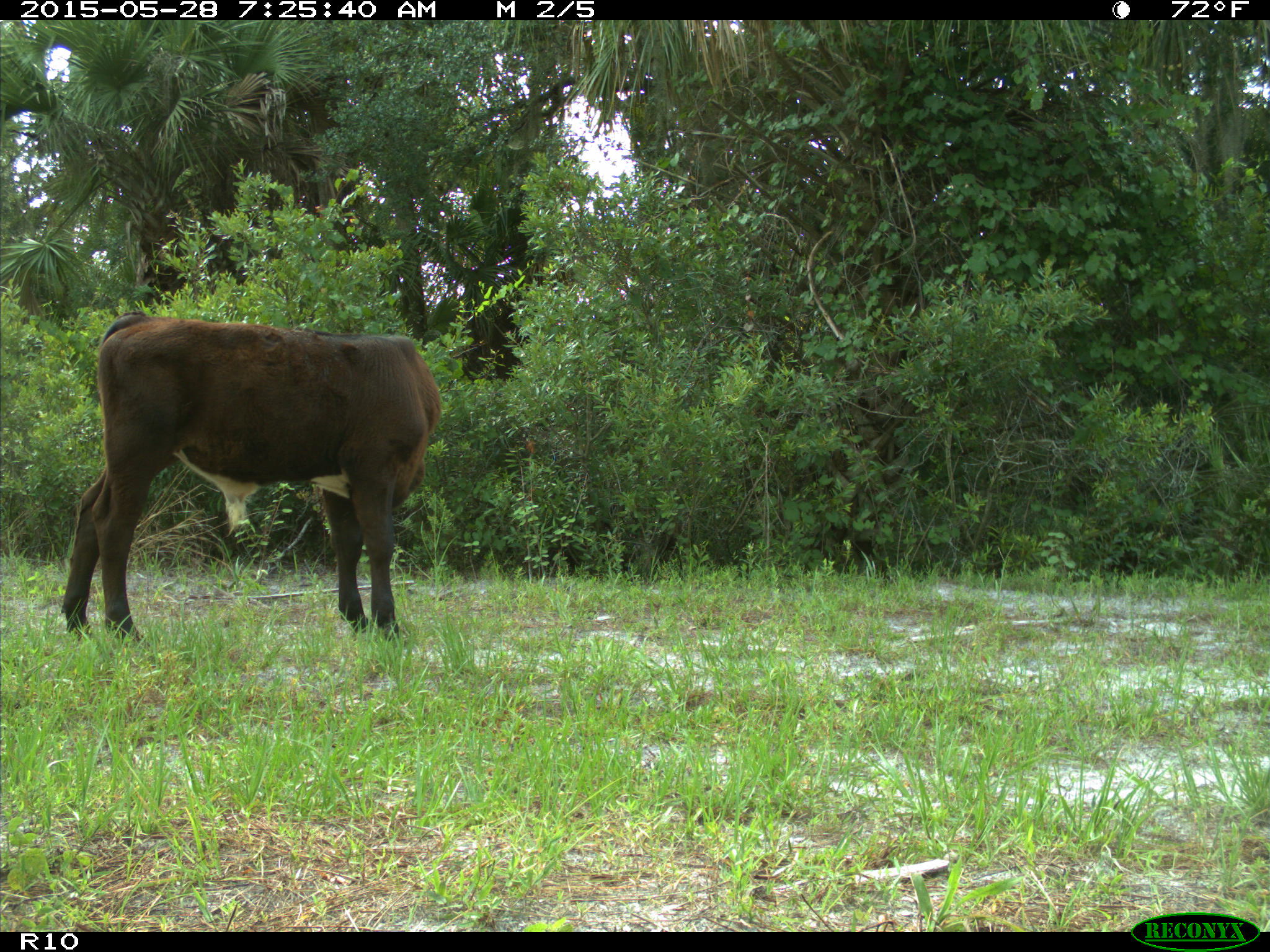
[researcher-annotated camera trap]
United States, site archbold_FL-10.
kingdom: Animalia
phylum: Chordata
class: Mammalia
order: Artiodactyla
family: Bovidae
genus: Bos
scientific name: Bos taurus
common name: domestic cow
Bos taurus (domestic cow).